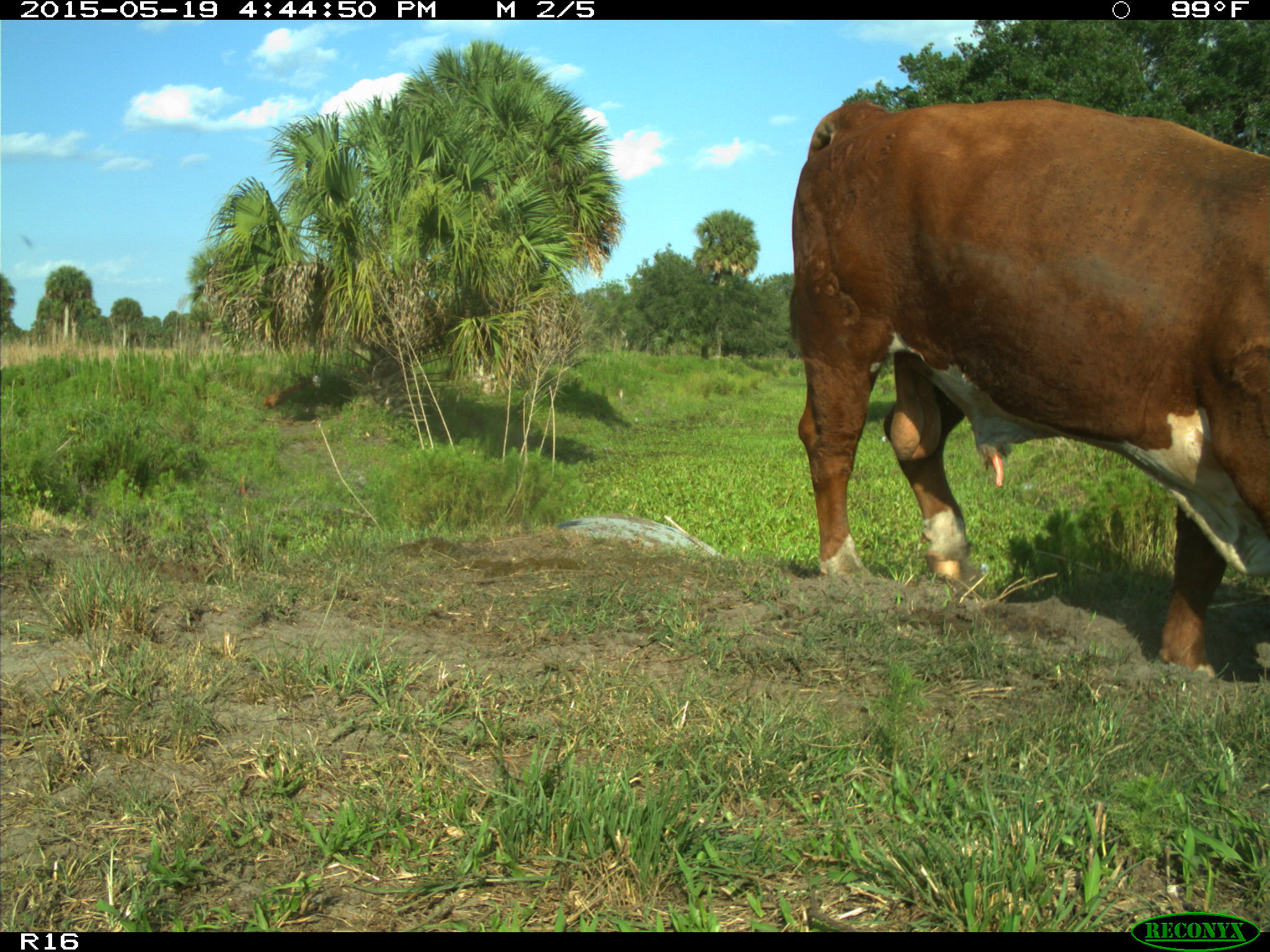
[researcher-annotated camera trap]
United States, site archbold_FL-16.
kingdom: Animalia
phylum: Chordata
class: Mammalia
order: Artiodactyla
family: Bovidae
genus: Bos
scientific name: Bos taurus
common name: domestic cow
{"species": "Bos taurus (domestic cow)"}